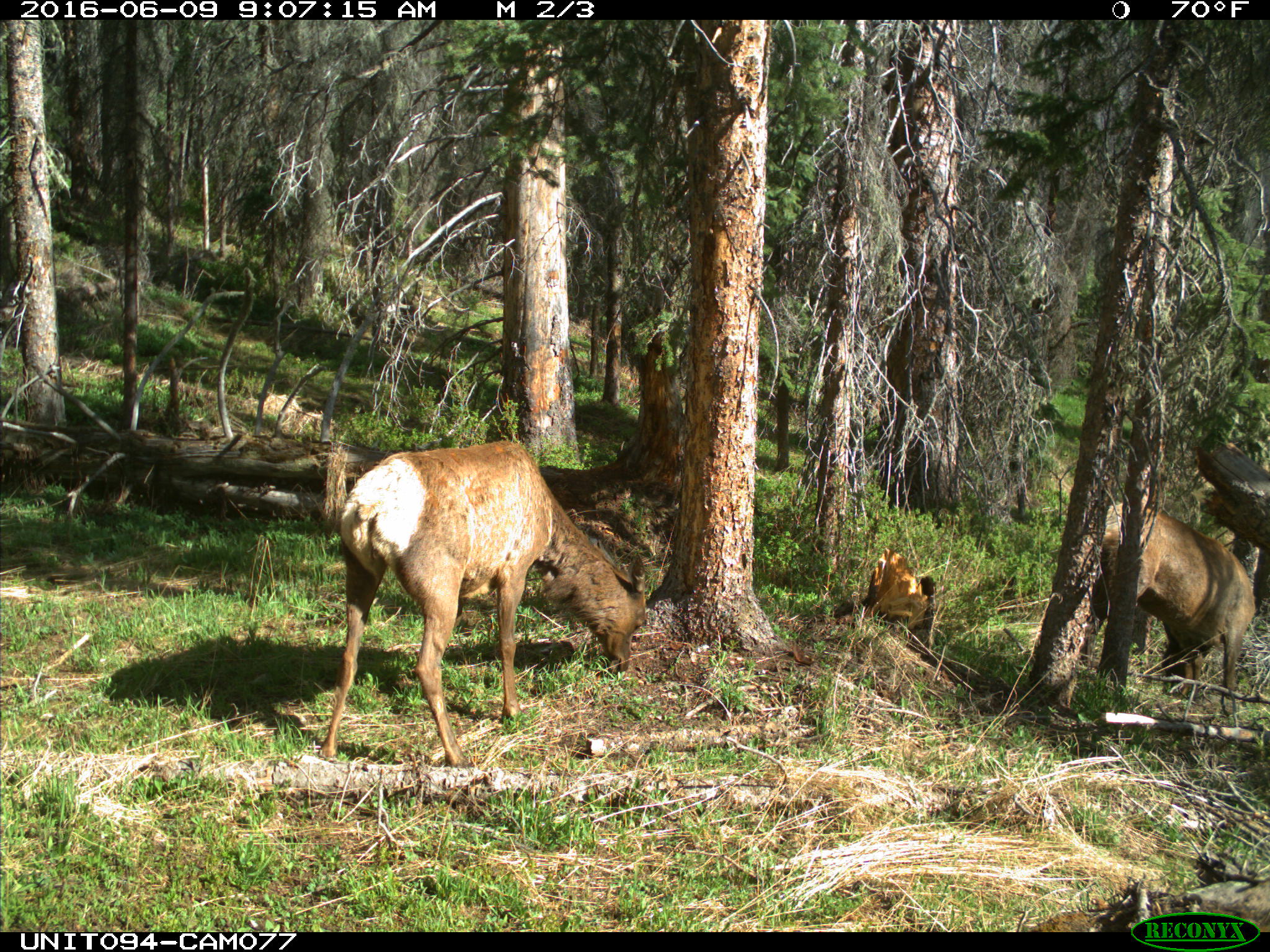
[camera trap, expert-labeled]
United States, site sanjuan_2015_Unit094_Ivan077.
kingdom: Animalia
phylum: Chordata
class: Mammalia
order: Artiodactyla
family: Cervidae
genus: Cervus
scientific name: Cervus elaphus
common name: red deer